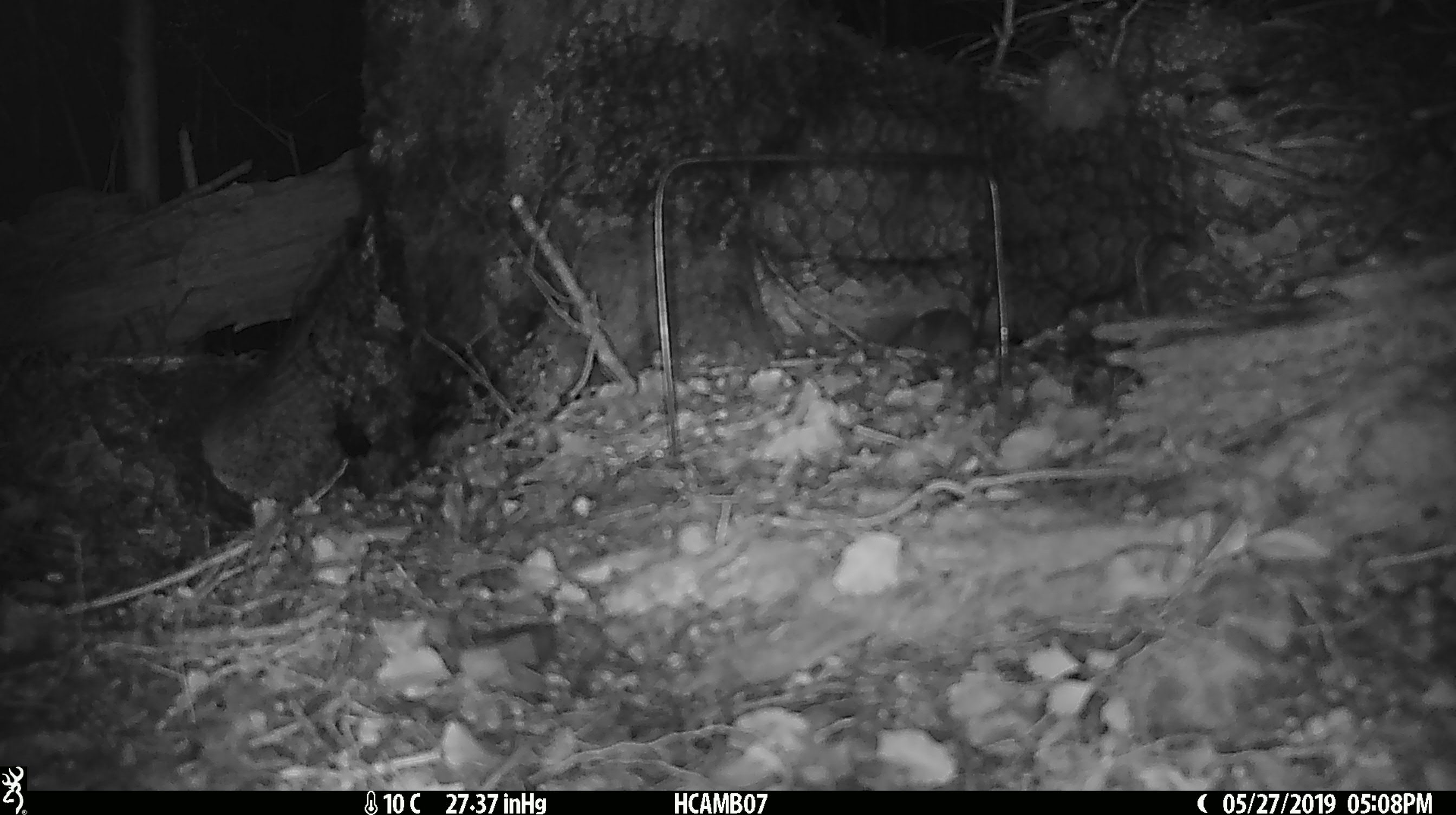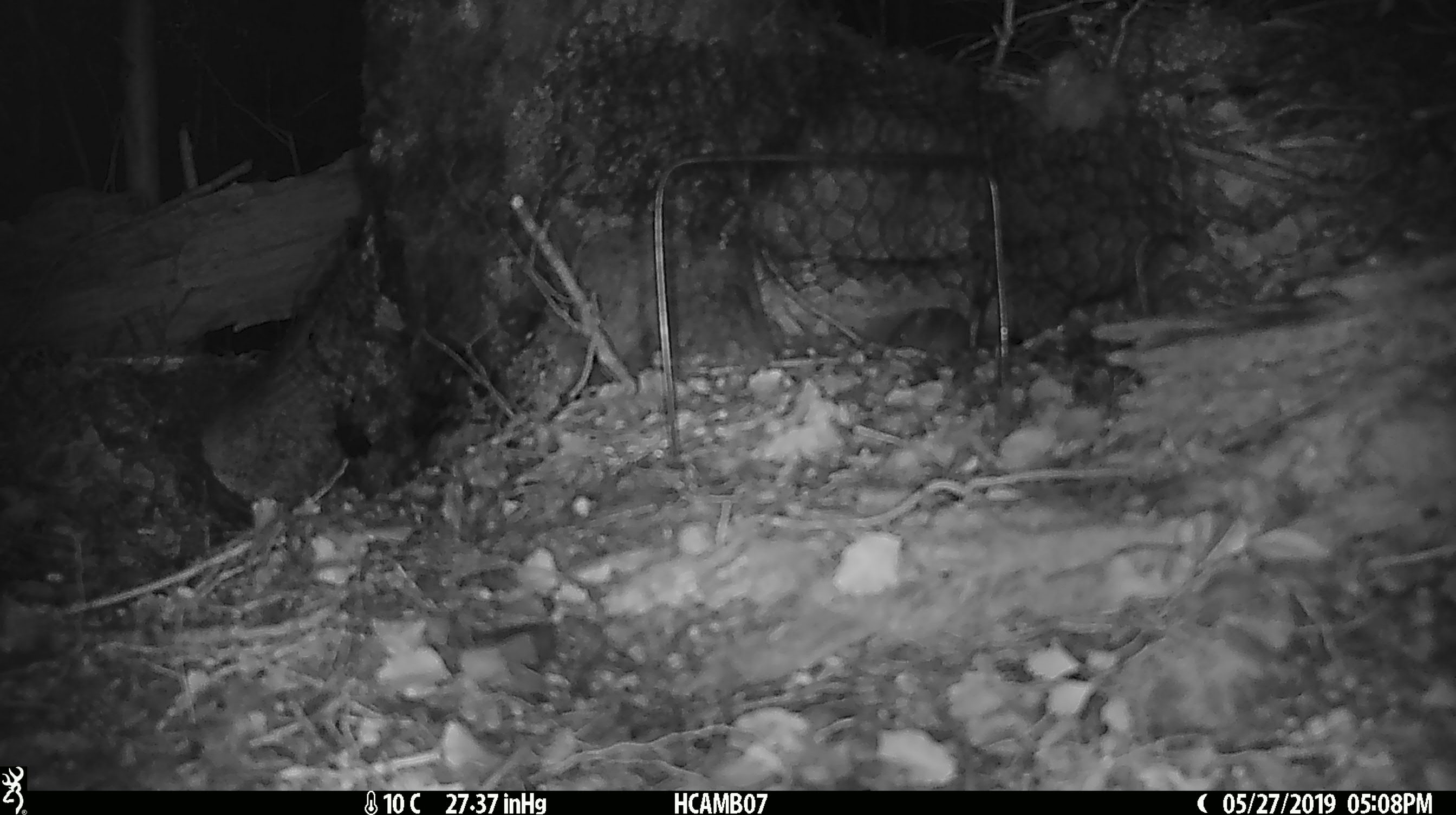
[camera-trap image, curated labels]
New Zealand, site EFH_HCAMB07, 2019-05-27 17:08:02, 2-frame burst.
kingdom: Animalia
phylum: Chordata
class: Mammalia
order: Rodentia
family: Muridae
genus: Mus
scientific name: Mus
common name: mouse